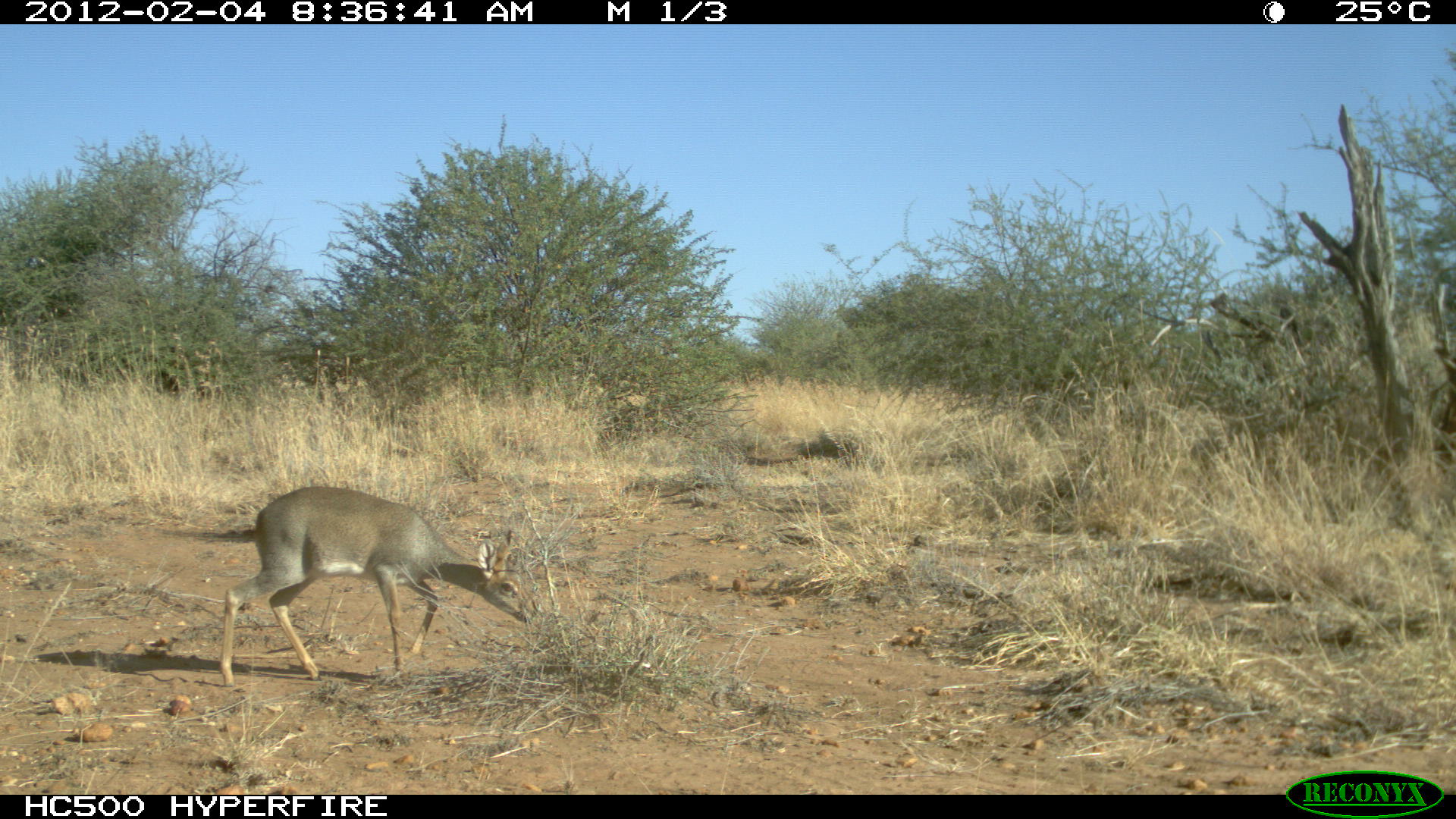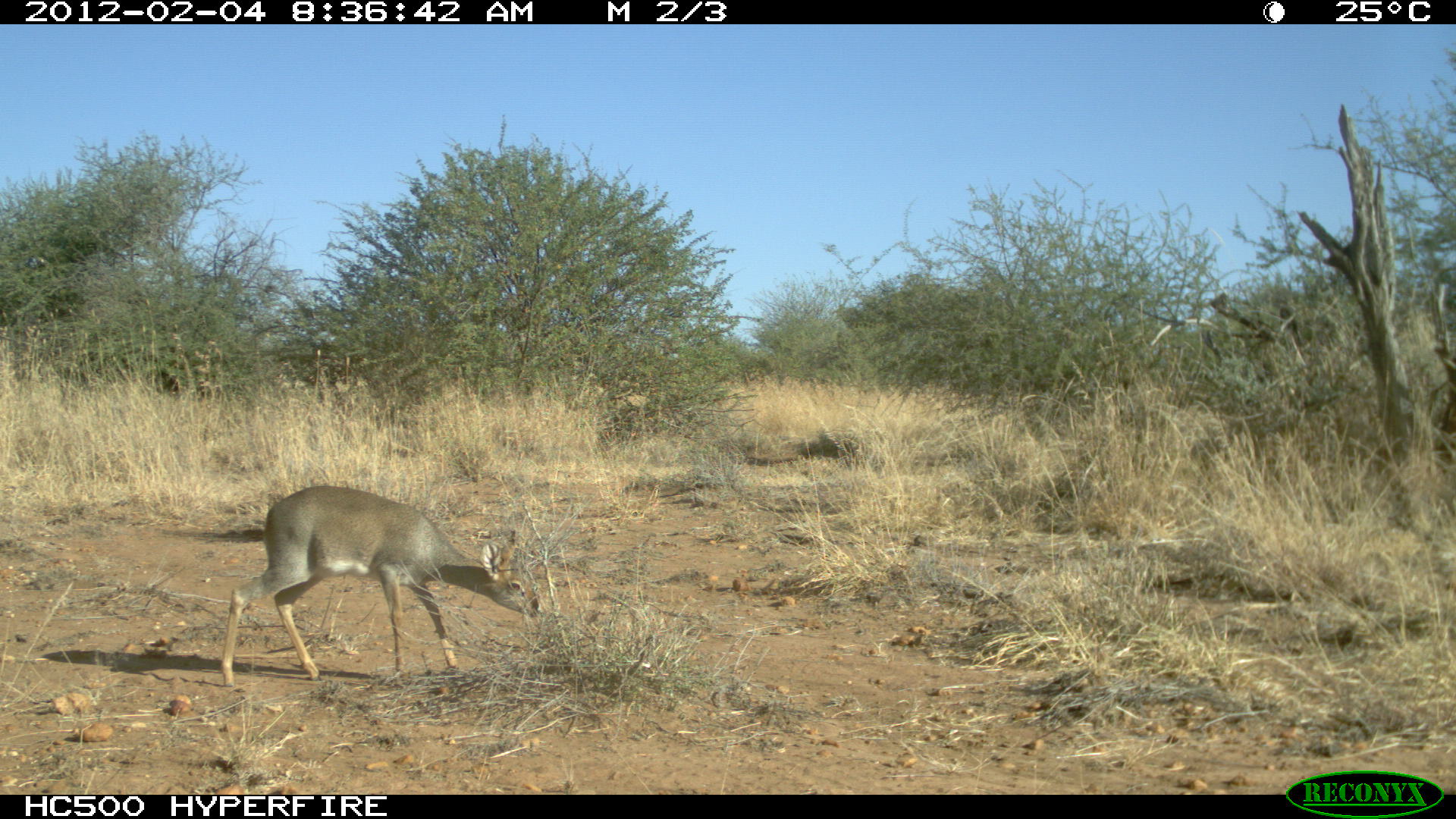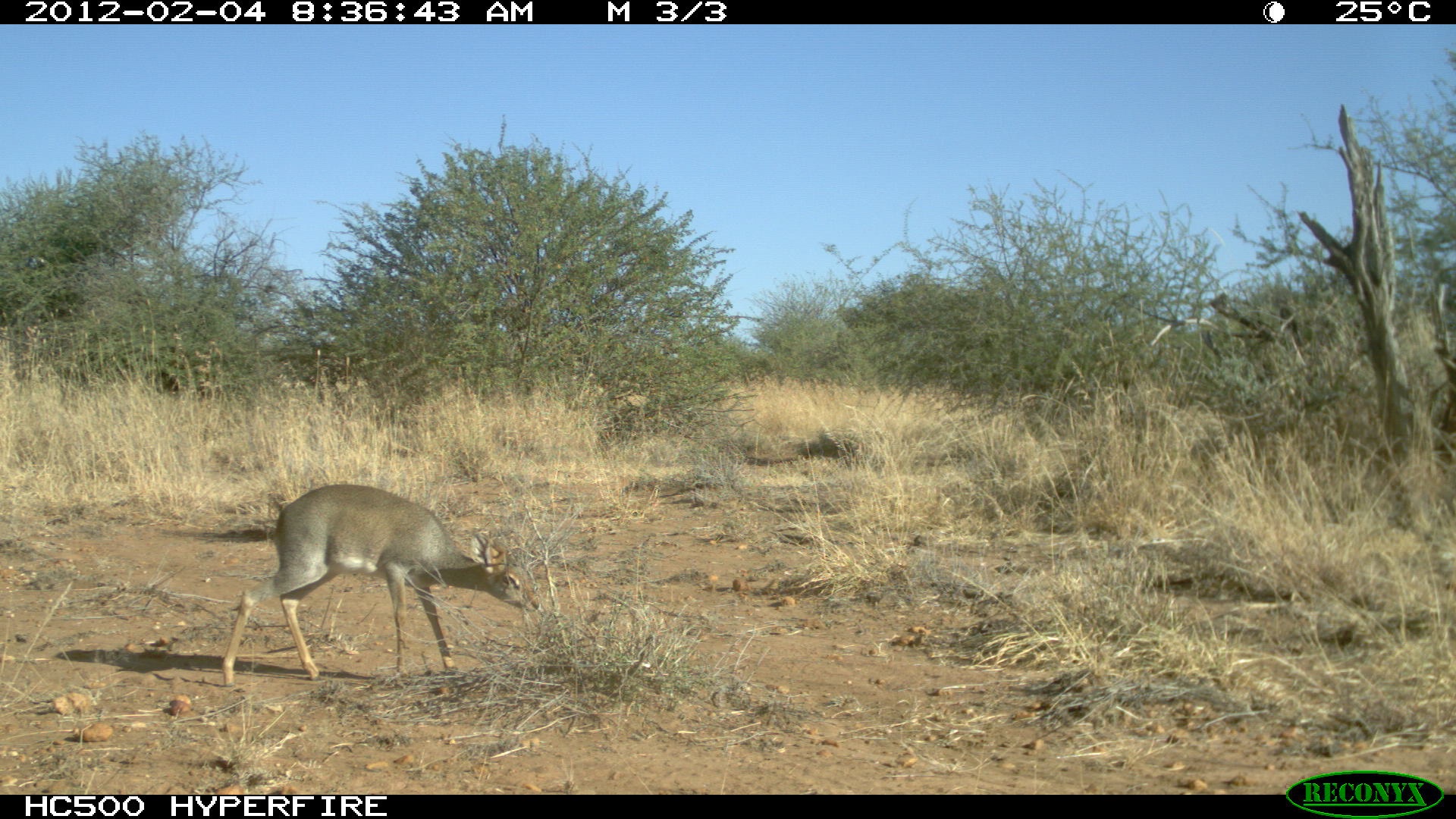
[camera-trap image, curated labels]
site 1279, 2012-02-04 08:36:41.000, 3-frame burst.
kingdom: Animalia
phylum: Chordata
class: Mammalia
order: Artiodactyla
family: Bovidae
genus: Madoqua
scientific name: Madoqua guentheri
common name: günther's dik-dik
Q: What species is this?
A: Madoqua guentheri (günther's dik-dik).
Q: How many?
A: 1.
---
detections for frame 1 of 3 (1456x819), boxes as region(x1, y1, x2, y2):
madoqua guentheri: region(217, 482, 538, 691)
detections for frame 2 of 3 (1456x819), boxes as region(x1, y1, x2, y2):
madoqua guentheri: region(220, 484, 543, 685)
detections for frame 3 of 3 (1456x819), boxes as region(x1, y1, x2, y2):
madoqua guentheri: region(218, 483, 540, 689)